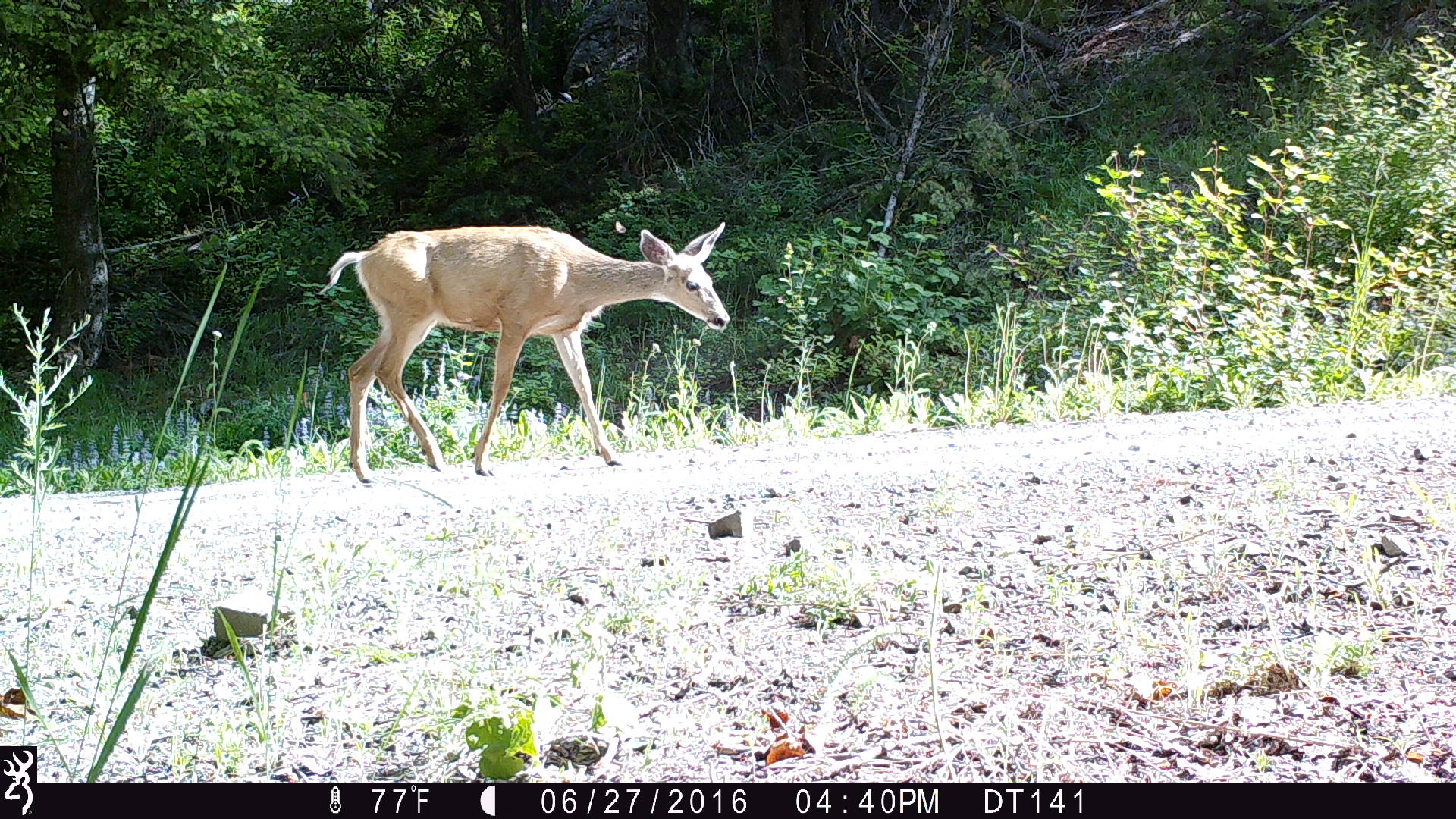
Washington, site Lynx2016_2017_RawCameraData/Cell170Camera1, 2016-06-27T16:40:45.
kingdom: Animalia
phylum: Chordata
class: Mammalia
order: Artiodactyla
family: Cervidae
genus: Odocoileus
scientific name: Odocoileus hemionus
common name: mule deer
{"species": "Odocoileus hemionus (mule deer)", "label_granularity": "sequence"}